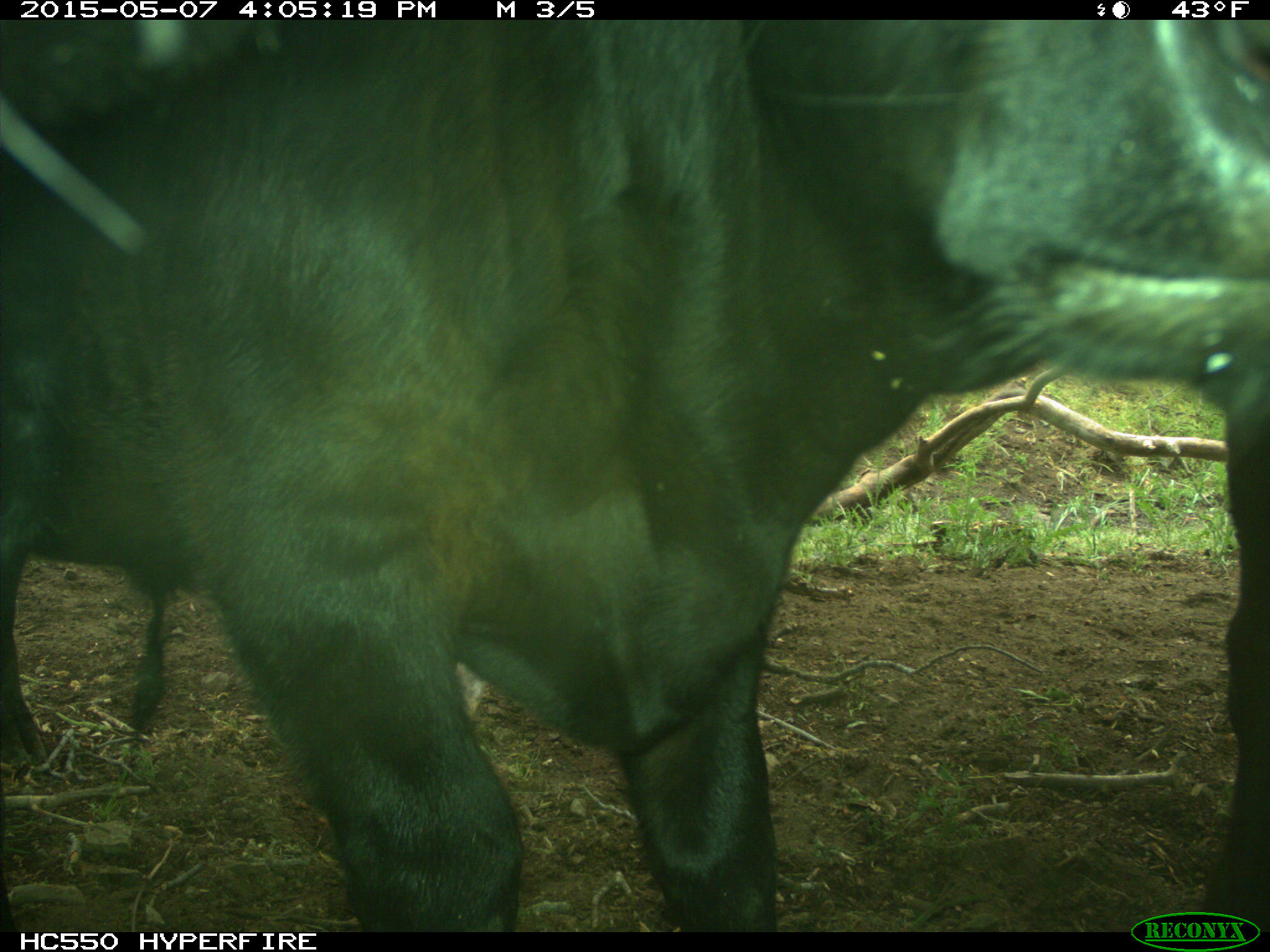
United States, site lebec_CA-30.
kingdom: Animalia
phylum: Chordata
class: Mammalia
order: Artiodactyla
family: Bovidae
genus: Bos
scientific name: Bos taurus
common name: domestic cow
Bos taurus (domestic cow).